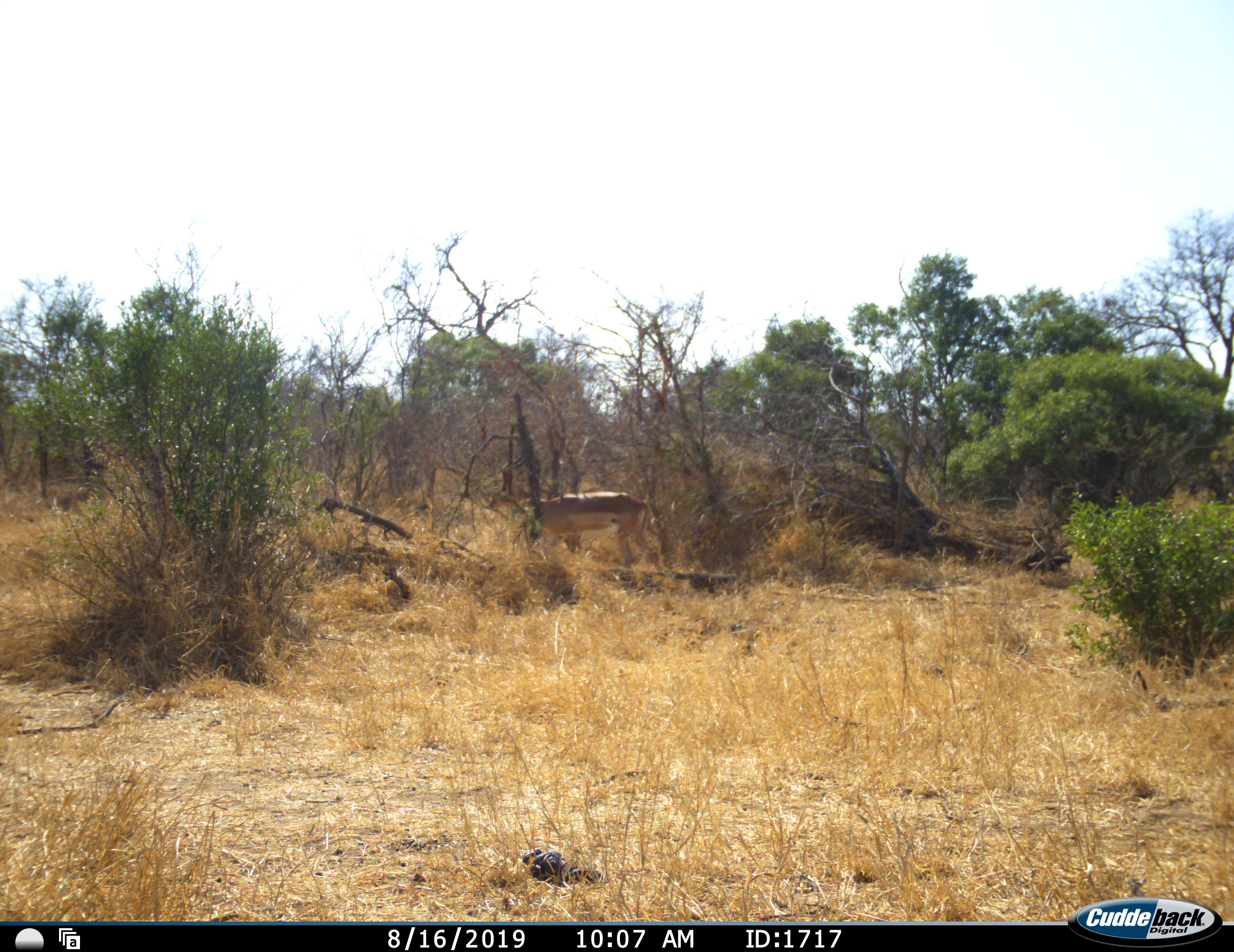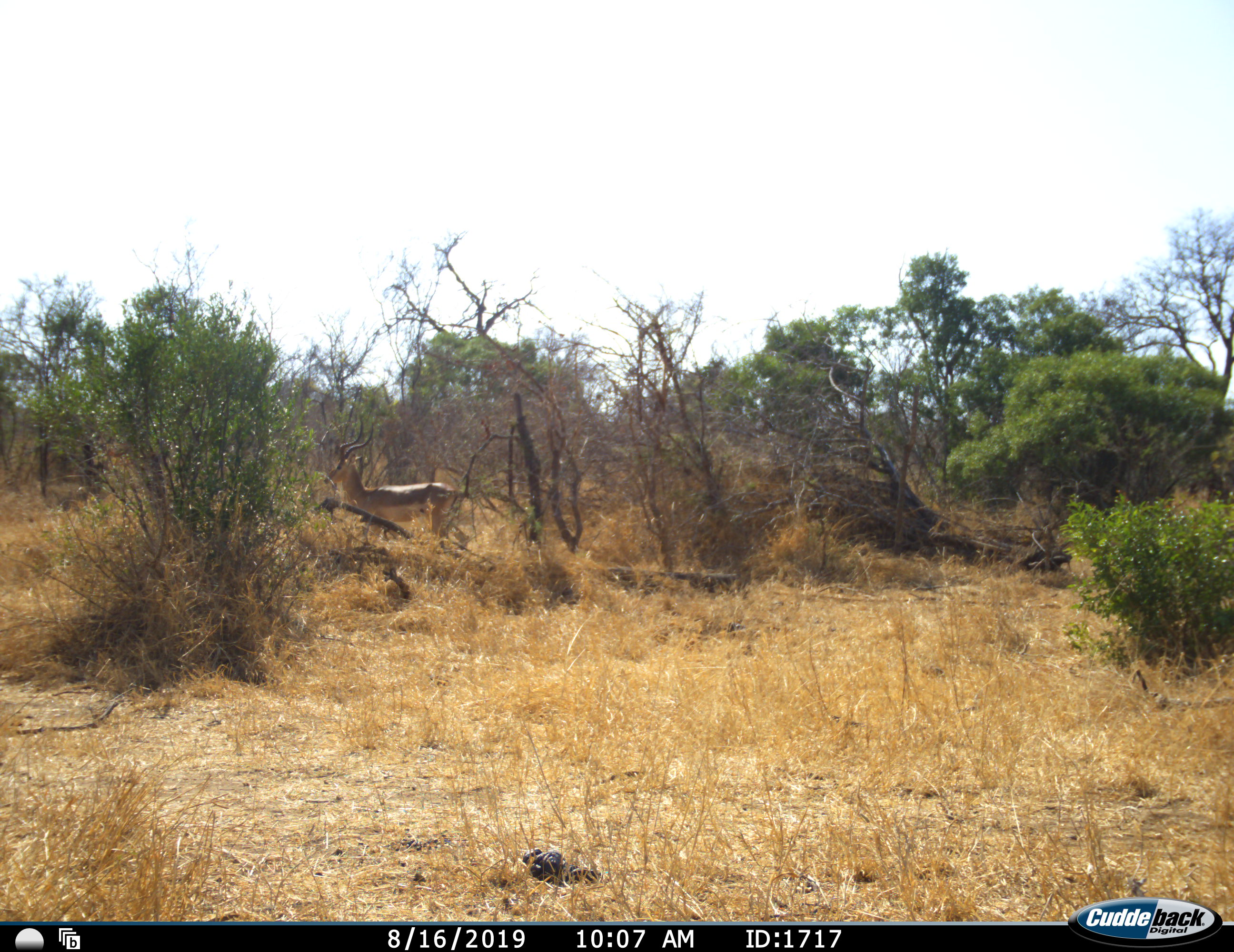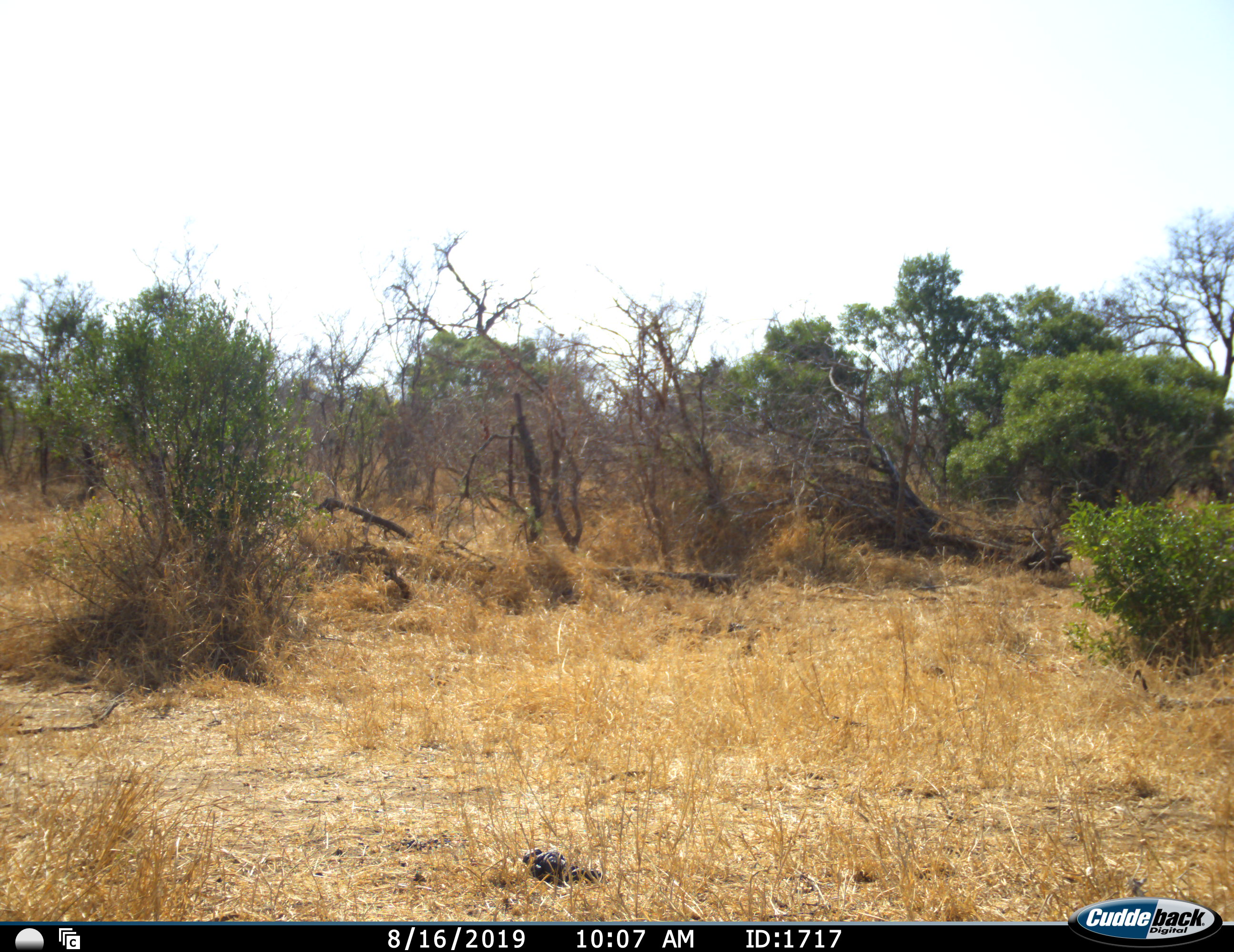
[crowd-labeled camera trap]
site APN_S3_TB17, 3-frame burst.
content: unidentified animal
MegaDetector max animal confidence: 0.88